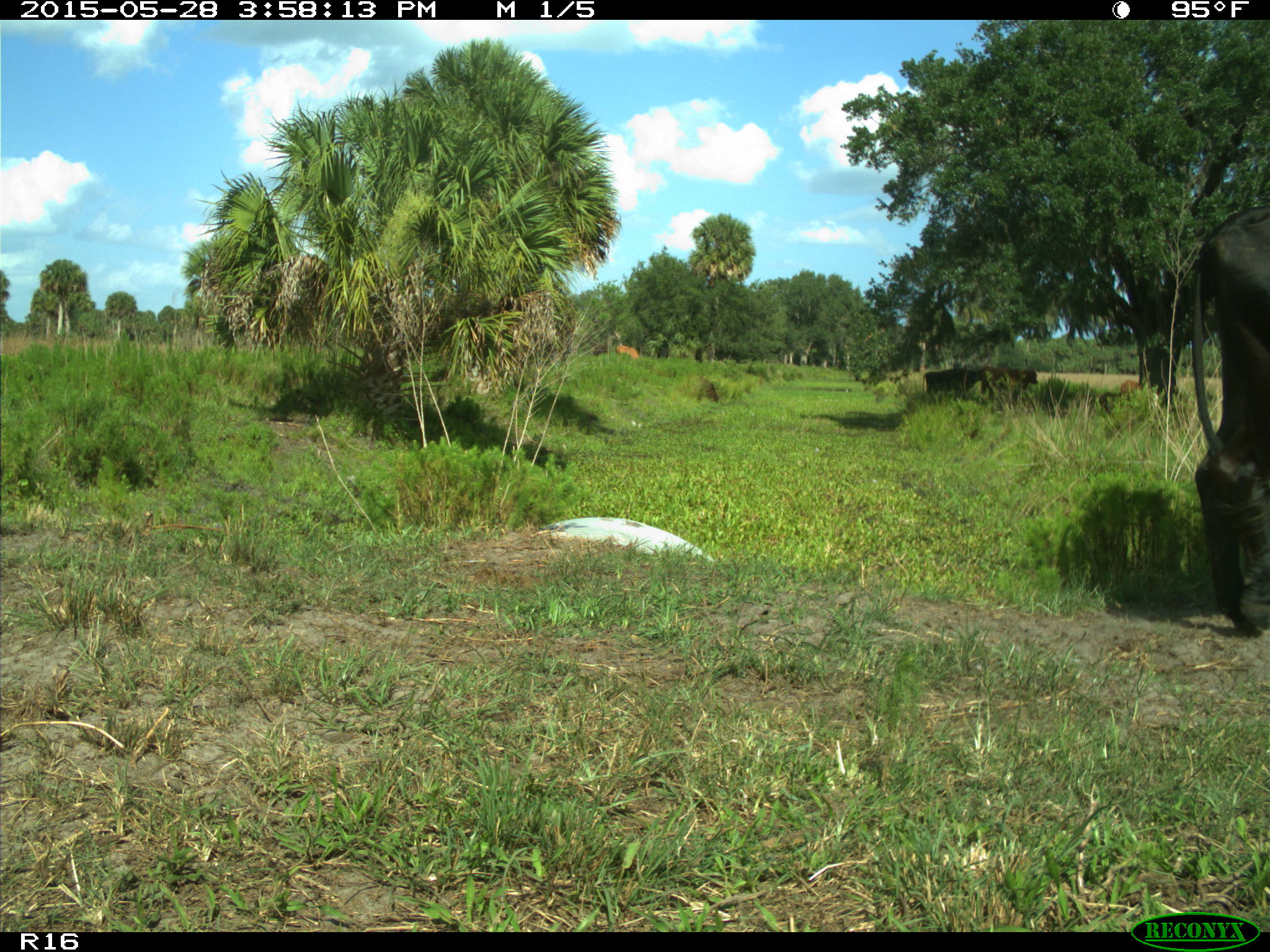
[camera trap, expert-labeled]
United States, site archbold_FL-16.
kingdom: Animalia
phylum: Chordata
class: Mammalia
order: Artiodactyla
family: Bovidae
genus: Bos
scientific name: Bos taurus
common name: domestic cow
Bos taurus (domestic cow).